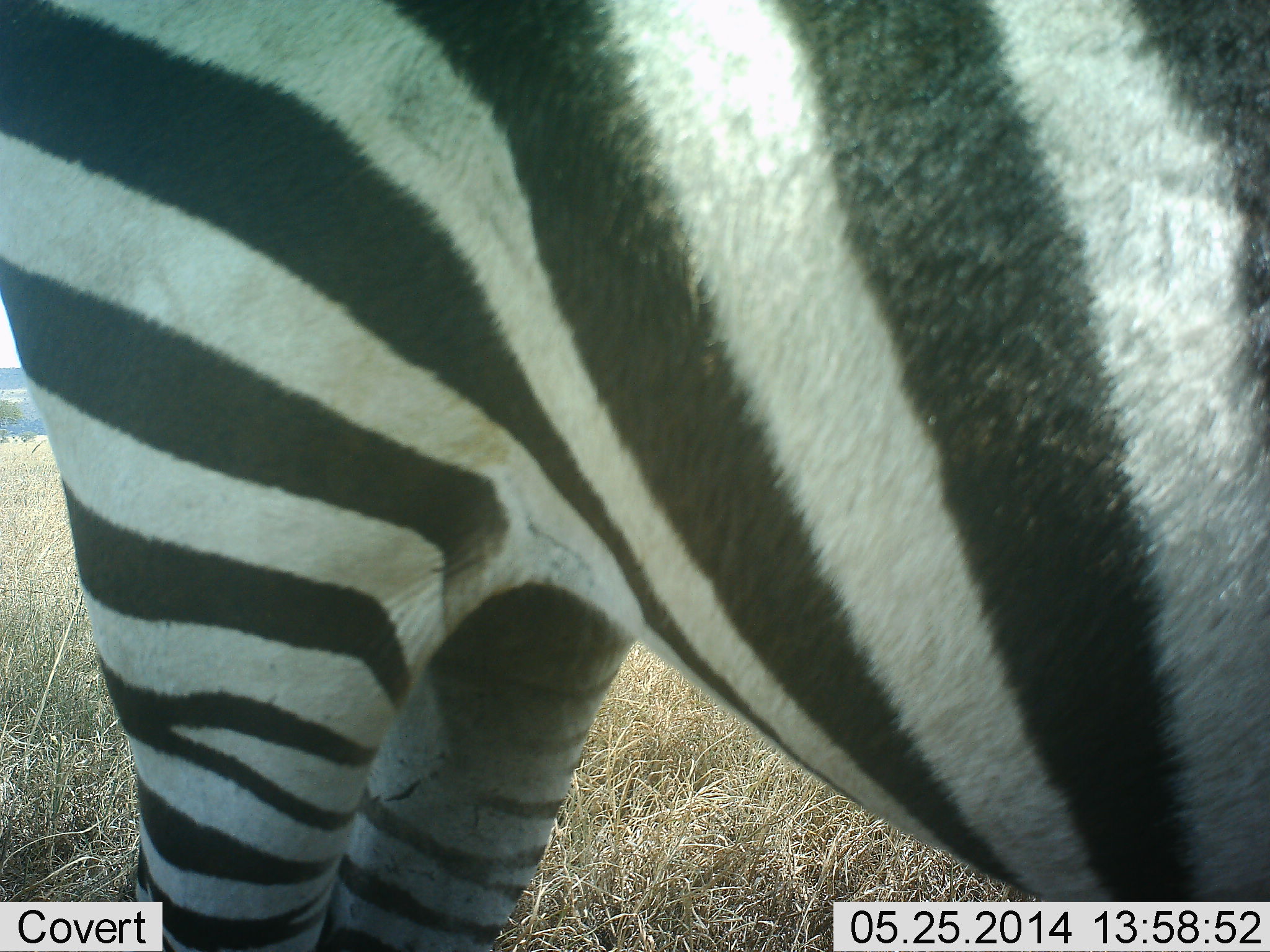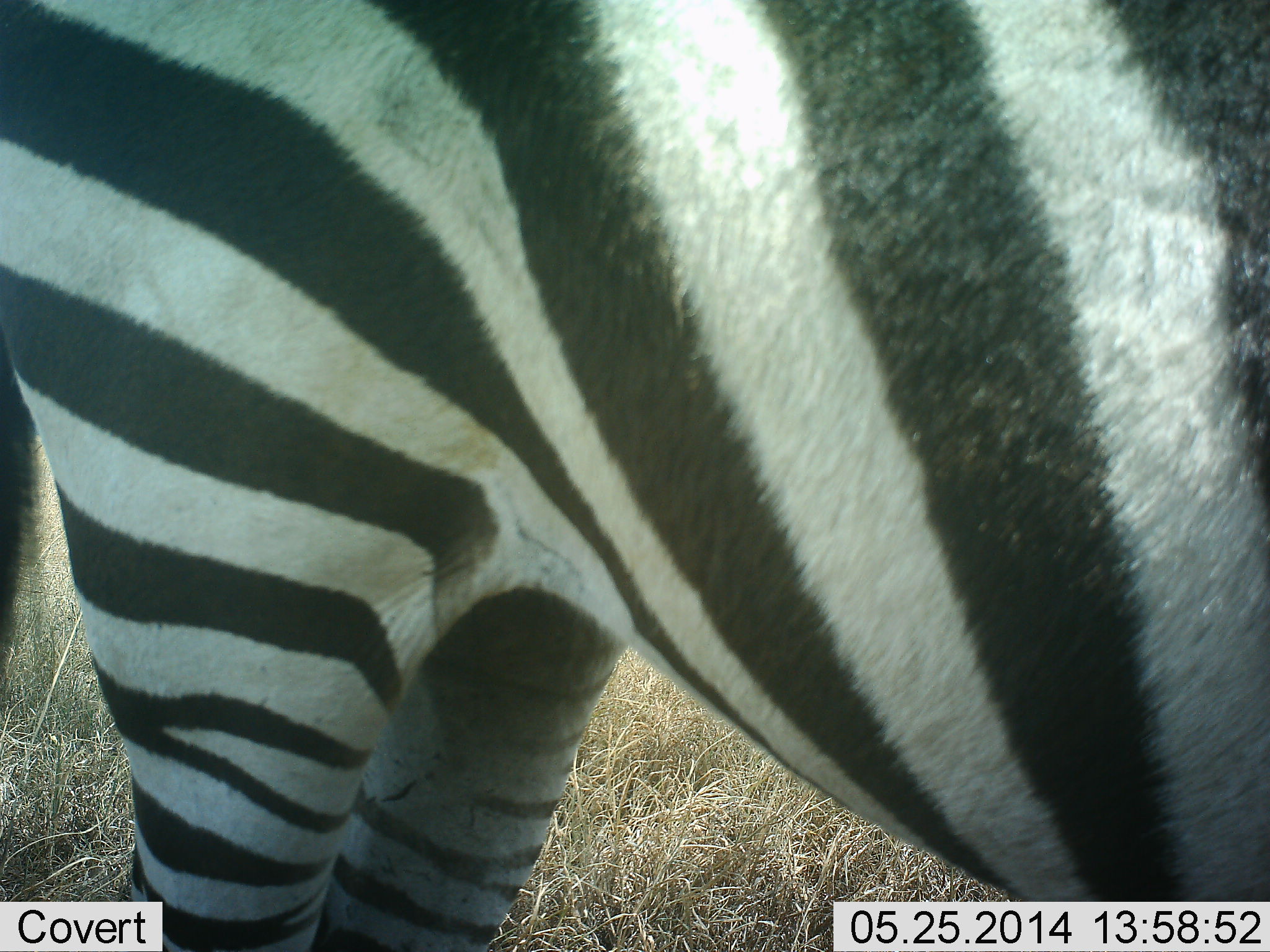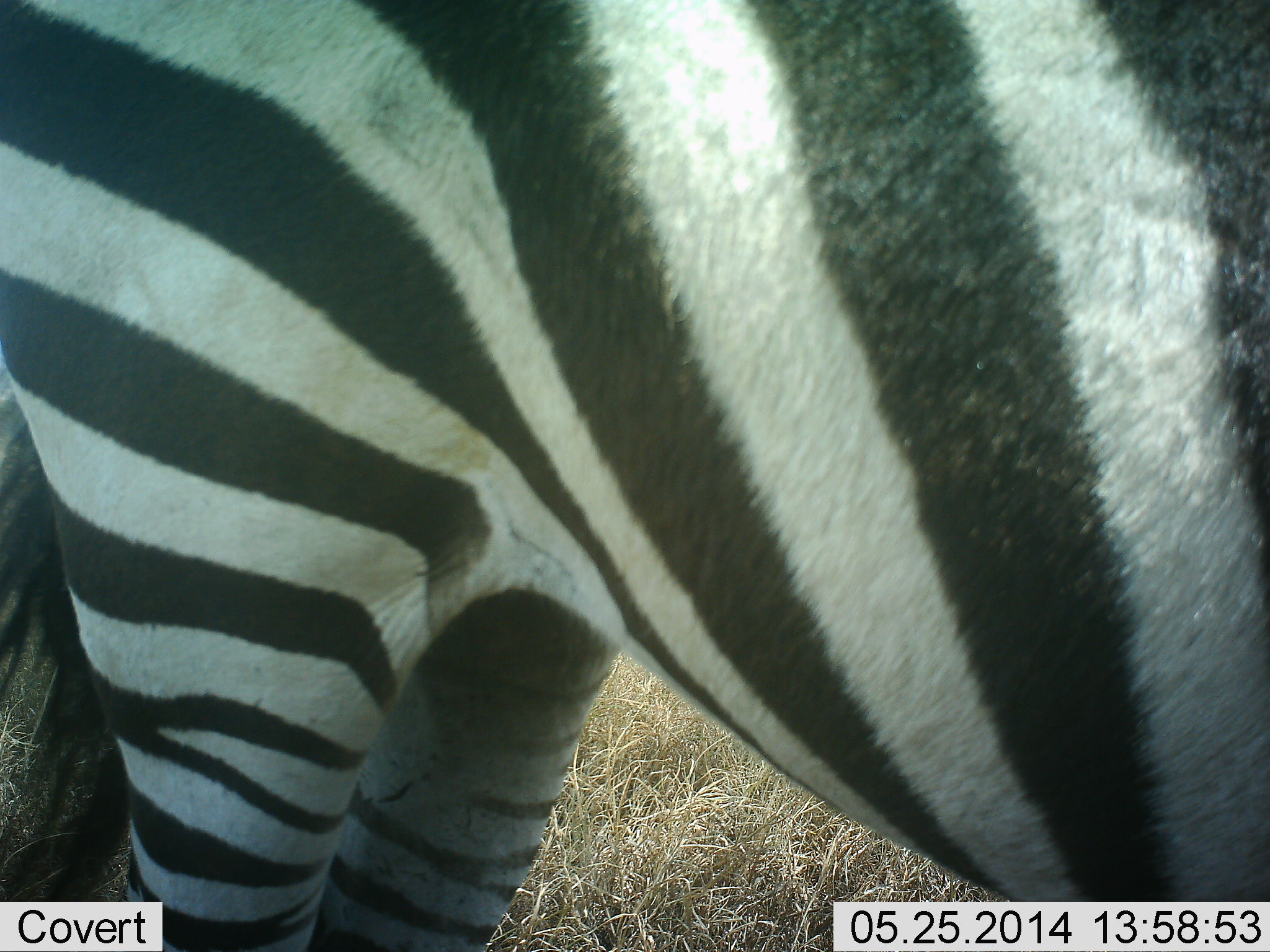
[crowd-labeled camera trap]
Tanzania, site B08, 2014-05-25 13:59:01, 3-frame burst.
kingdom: Animalia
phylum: Chordata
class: Mammalia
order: Perissodactyla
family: Equidae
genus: Equus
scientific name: Equus quagga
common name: plains zebra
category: zebra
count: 1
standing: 90%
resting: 0%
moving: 5%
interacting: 0%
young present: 0%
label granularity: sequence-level